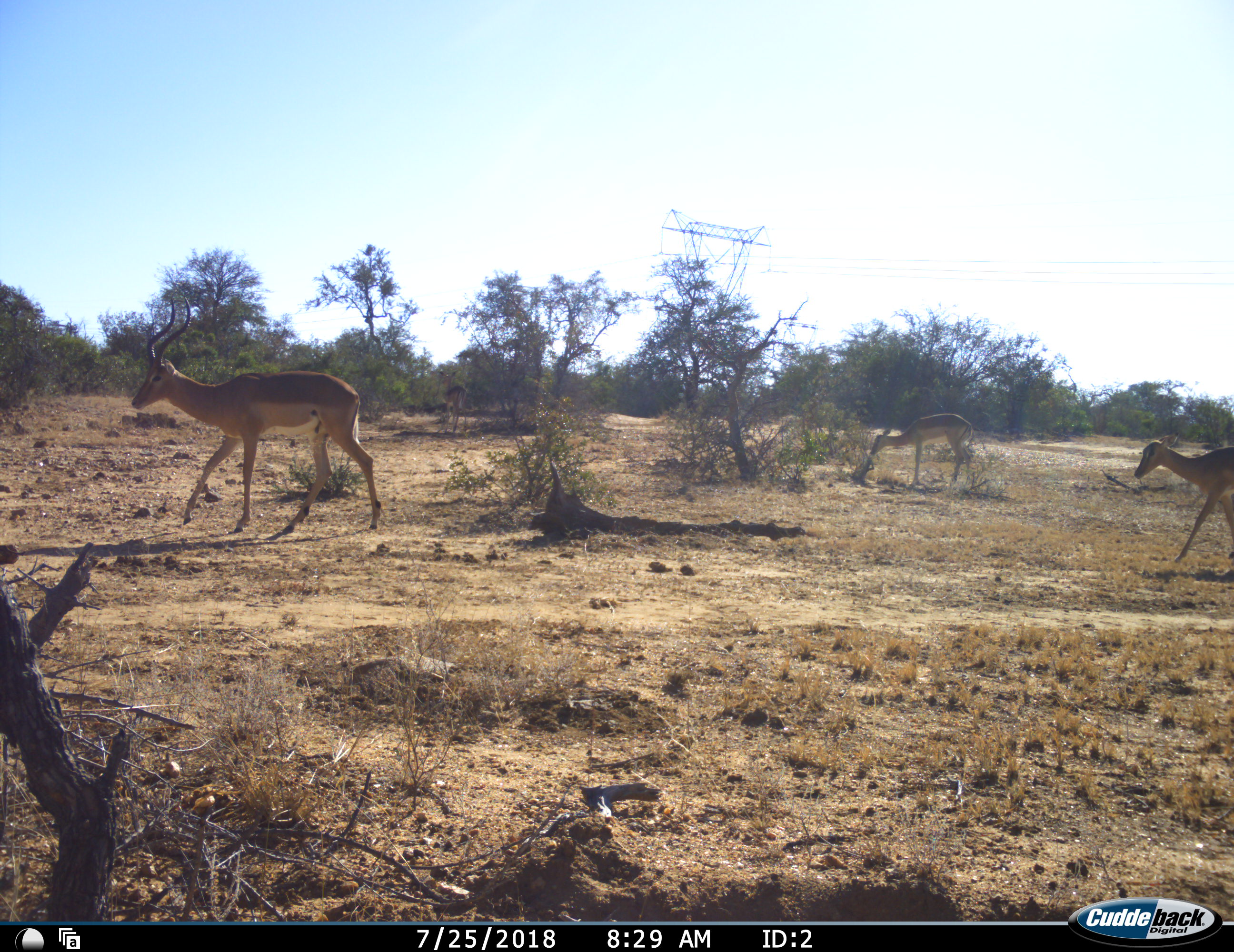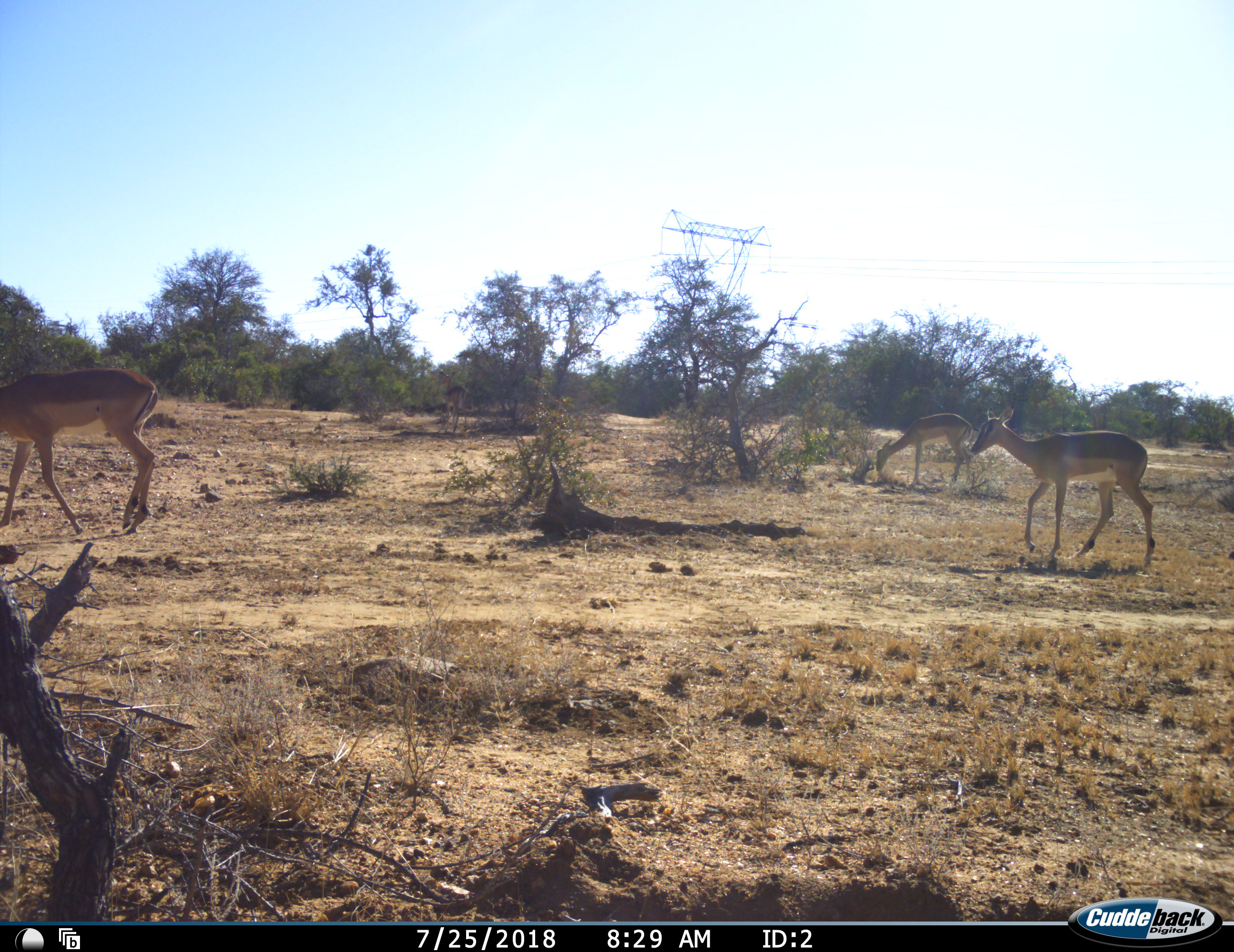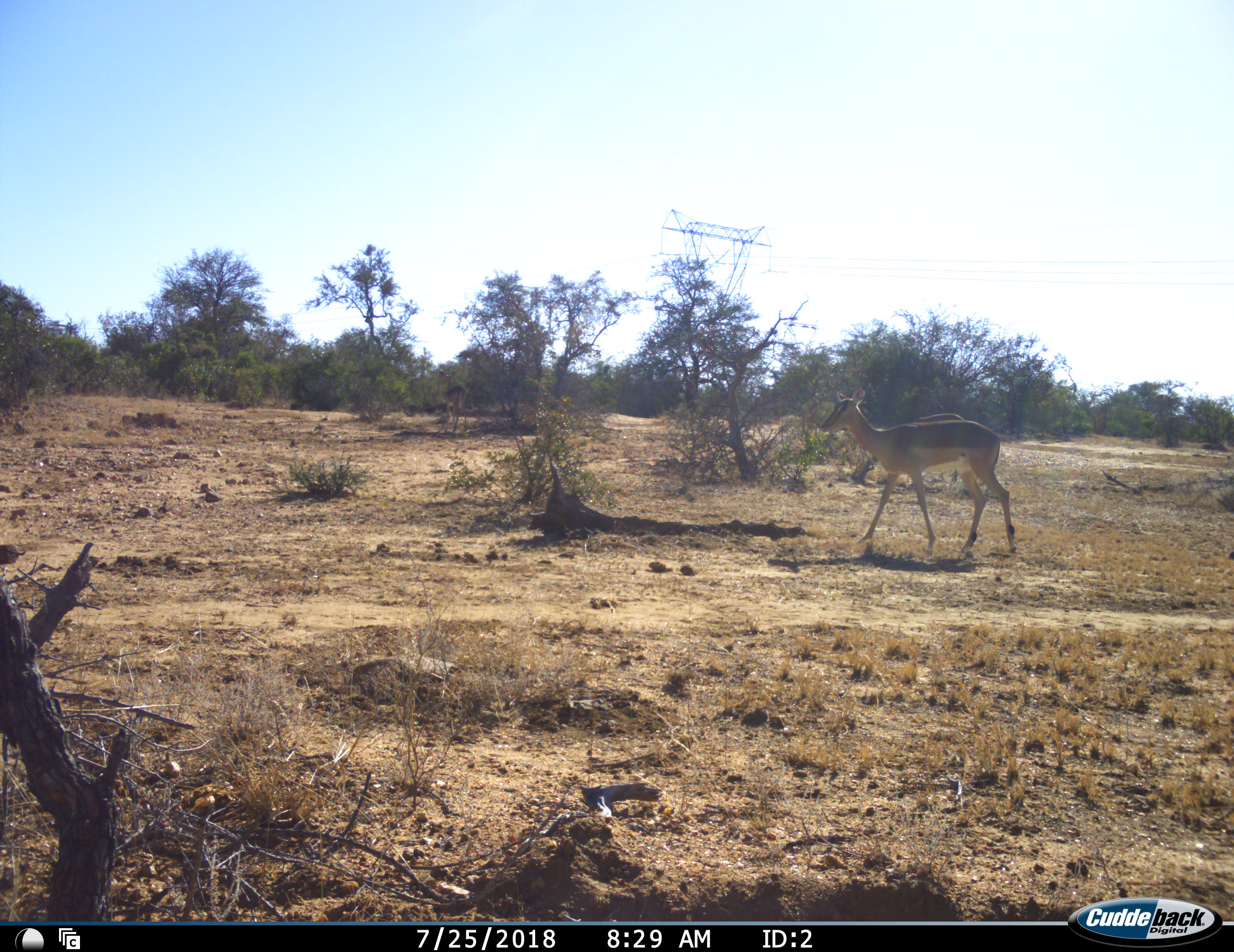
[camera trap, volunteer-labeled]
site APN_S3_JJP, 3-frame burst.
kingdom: Animalia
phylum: Chordata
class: Mammalia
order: Artiodactyla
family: Bovidae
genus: Aepyceros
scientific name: Aepyceros melampus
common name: impala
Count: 4.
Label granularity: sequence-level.